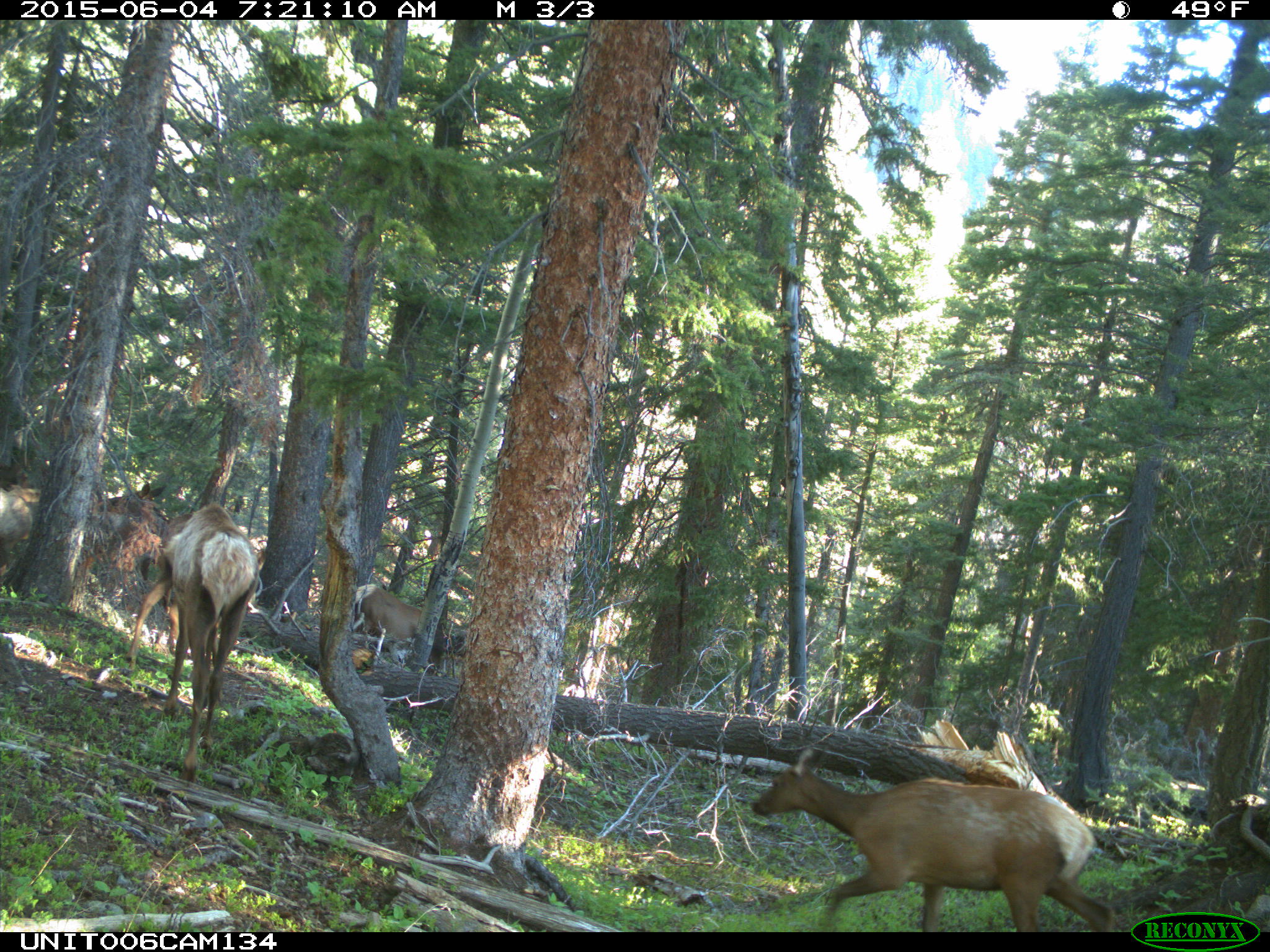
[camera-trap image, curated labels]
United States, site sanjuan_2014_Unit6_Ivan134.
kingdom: Animalia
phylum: Chordata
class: Mammalia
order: Artiodactyla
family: Cervidae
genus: Cervus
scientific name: Cervus elaphus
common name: red deer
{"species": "Cervus elaphus (red deer)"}